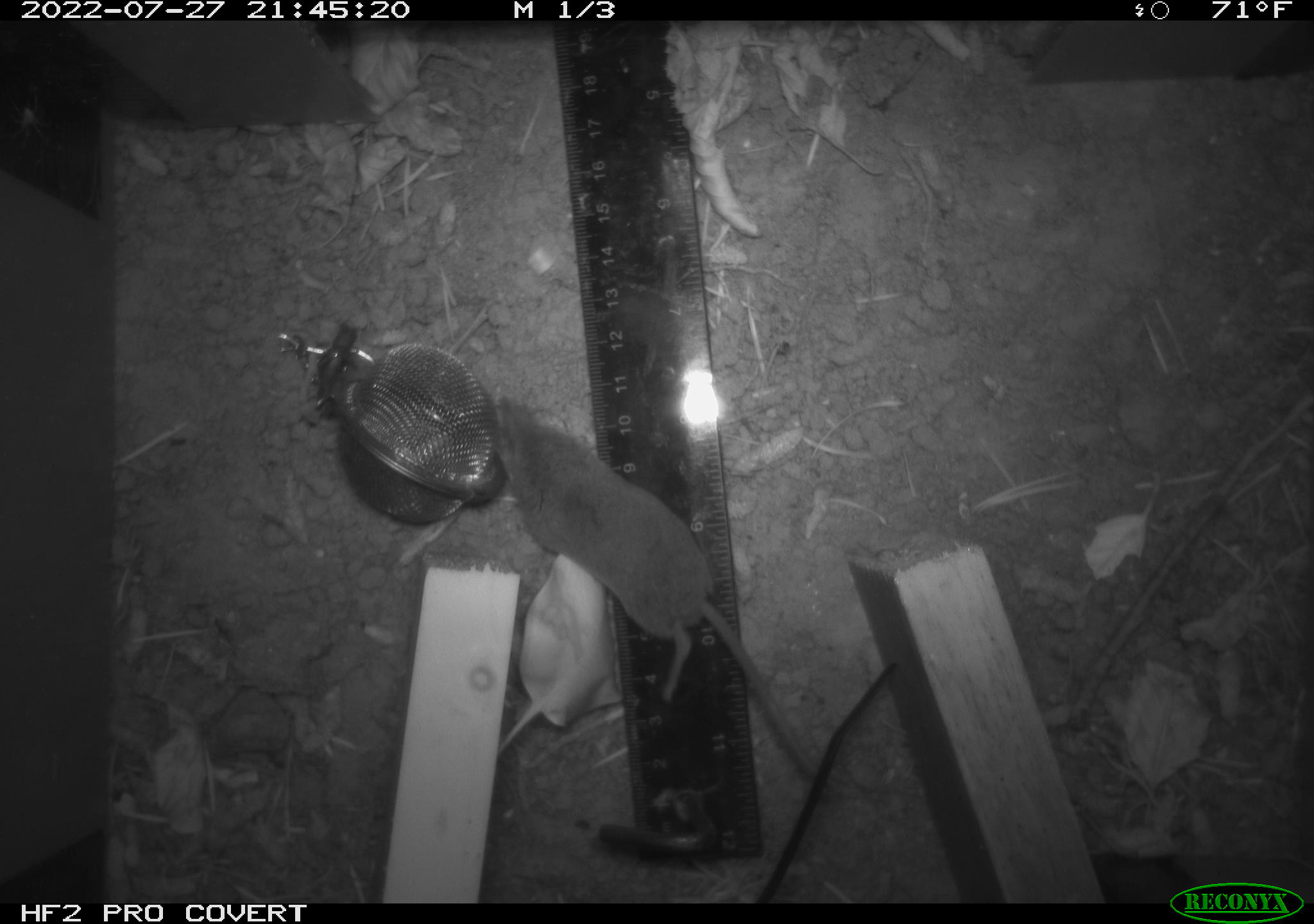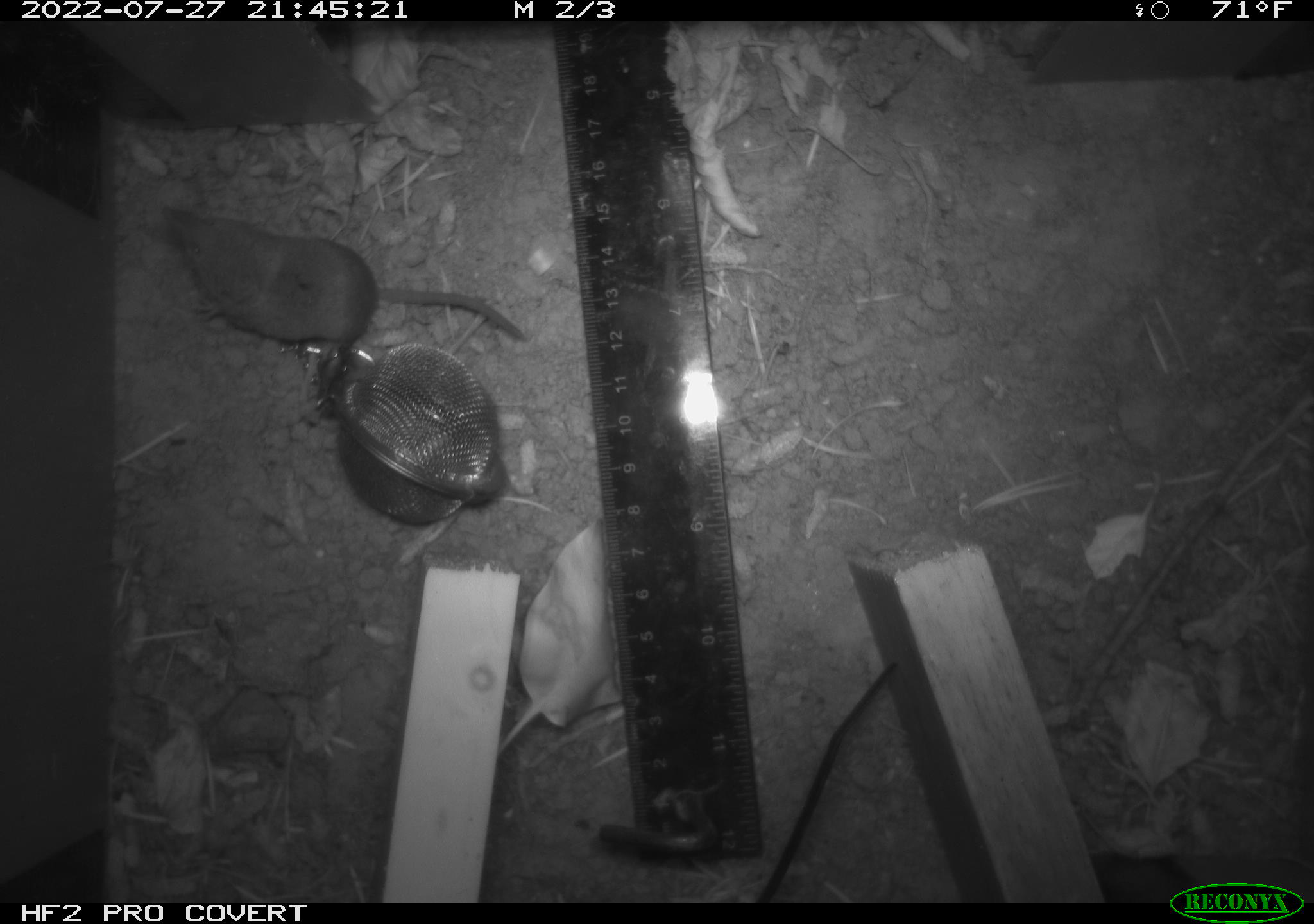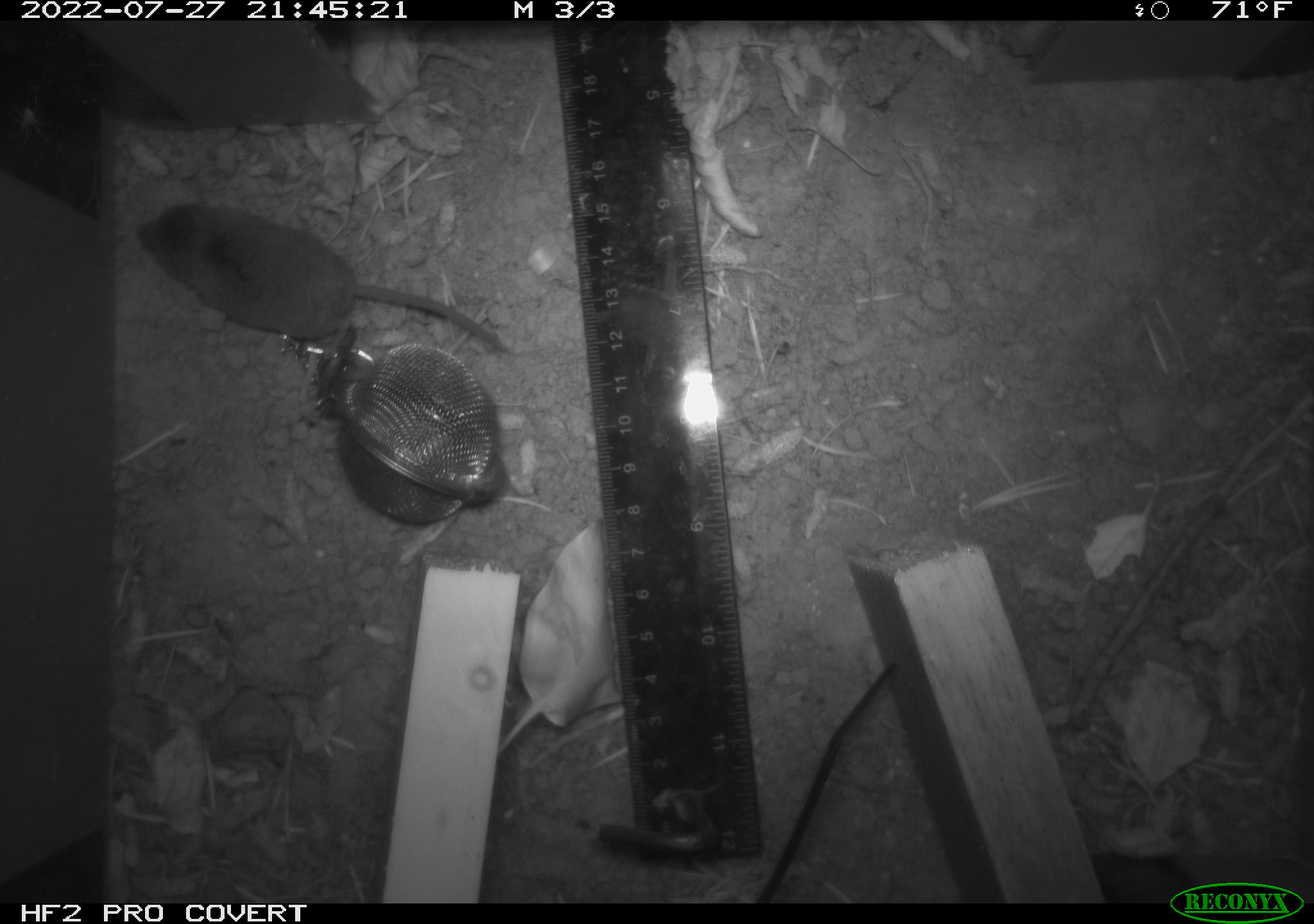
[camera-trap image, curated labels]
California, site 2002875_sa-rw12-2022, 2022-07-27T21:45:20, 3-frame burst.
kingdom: Animalia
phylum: Chordata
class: Mammalia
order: Eulipotyphla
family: Soricidae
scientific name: Soricidae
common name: shrews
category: soricidae family